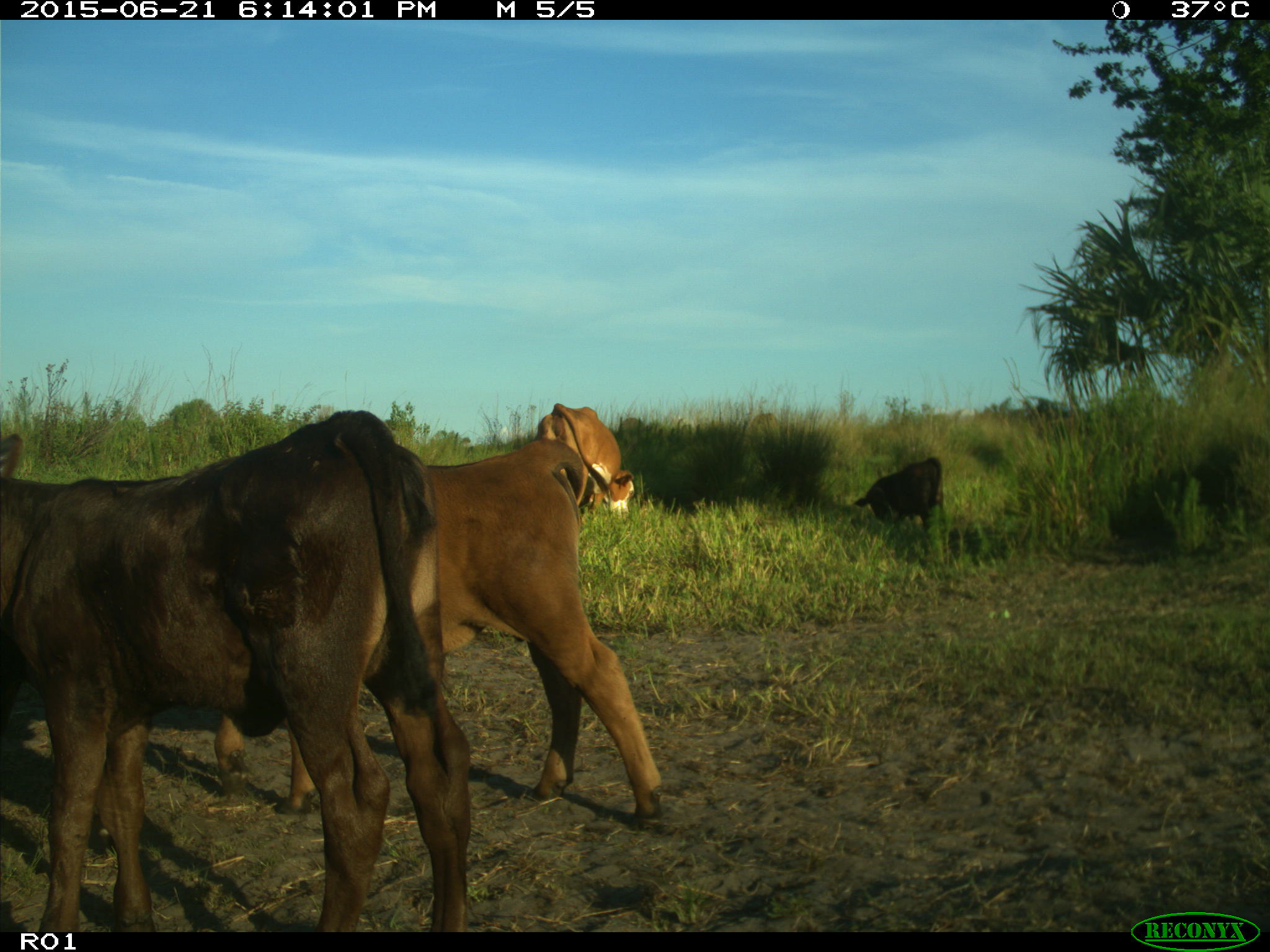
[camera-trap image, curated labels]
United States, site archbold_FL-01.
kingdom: Animalia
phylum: Chordata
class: Mammalia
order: Artiodactyla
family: Bovidae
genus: Bos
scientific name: Bos taurus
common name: domestic cow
Bos taurus (domestic cow).